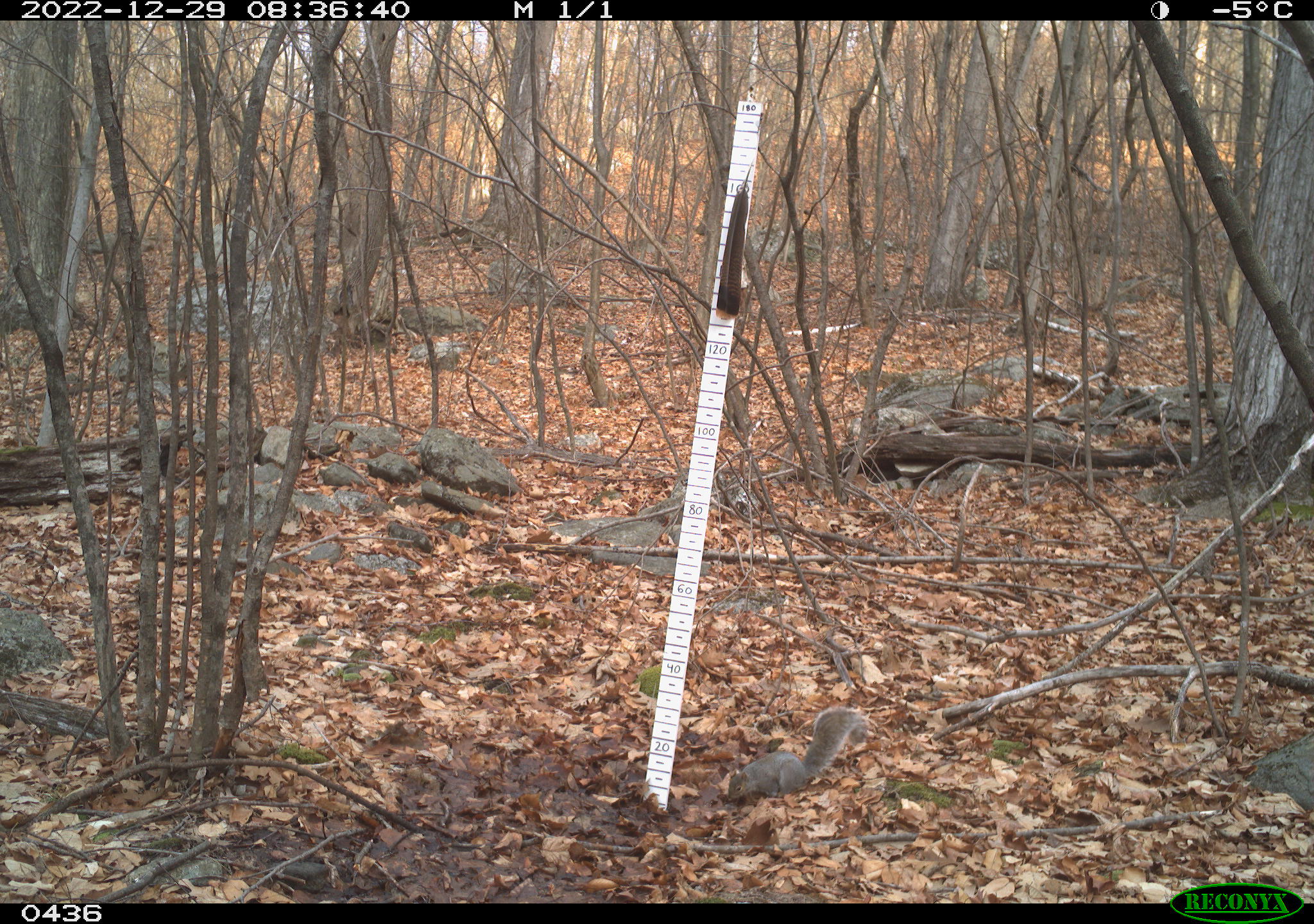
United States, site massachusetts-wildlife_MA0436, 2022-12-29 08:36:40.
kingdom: Animalia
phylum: Chordata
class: Mammalia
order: Rodentia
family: Sciuridae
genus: Sciurus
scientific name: Sciurus carolinensis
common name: gray squirrel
Gray squirrel (Sciurus carolinensis).